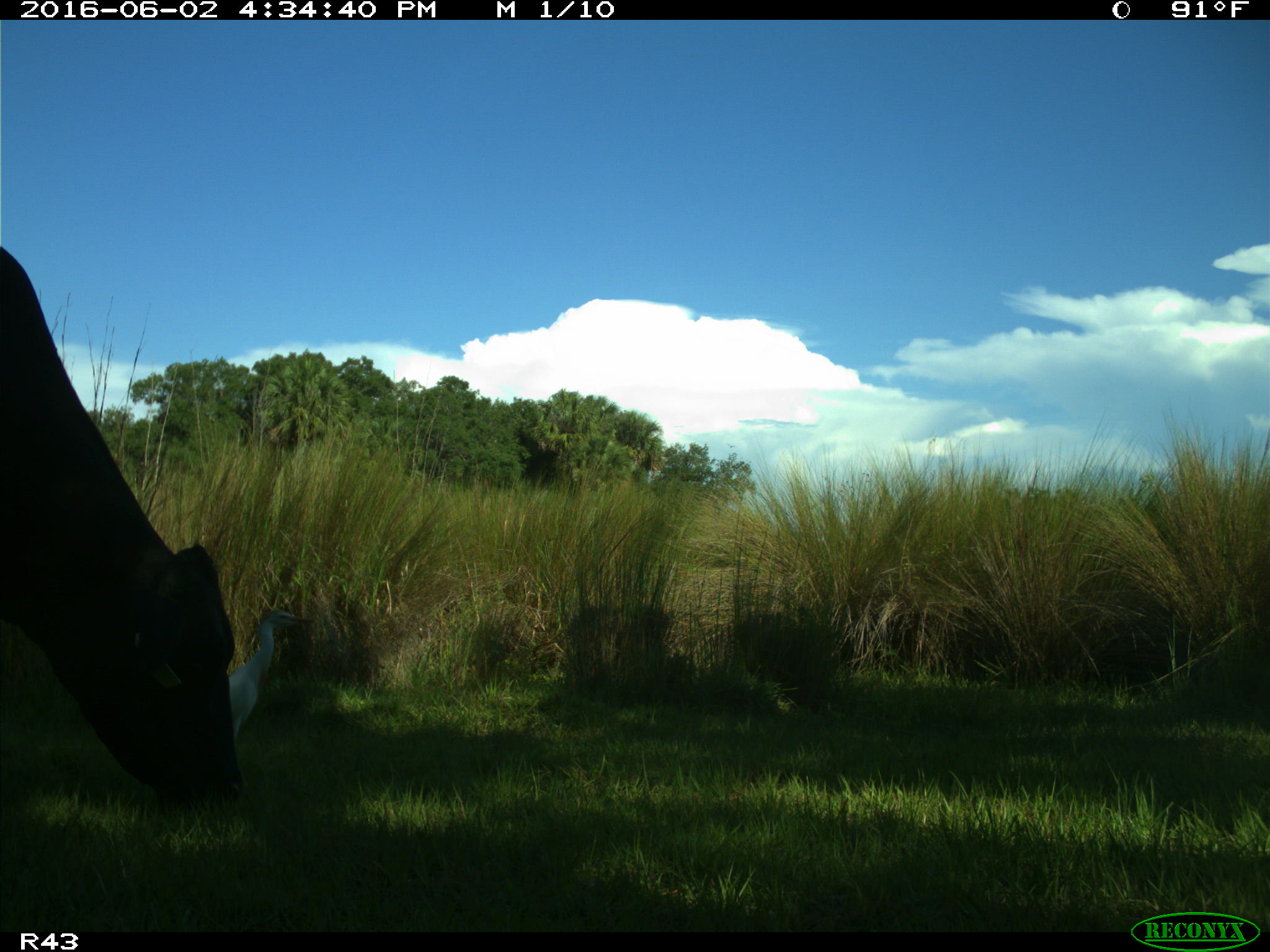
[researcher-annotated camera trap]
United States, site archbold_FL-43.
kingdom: Animalia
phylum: Chordata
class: Mammalia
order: Artiodactyla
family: Bovidae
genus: Bos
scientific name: Bos taurus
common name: domestic cow